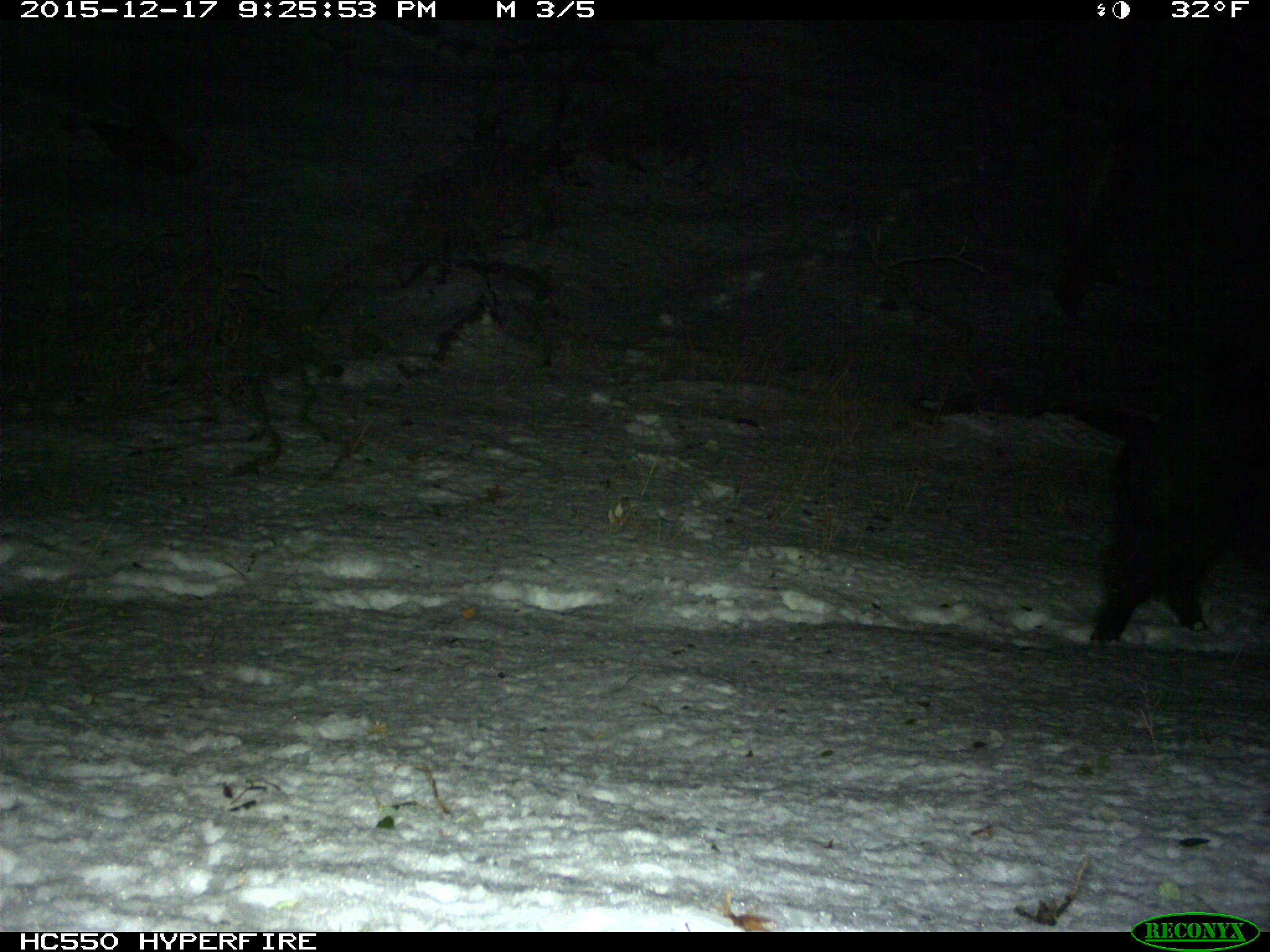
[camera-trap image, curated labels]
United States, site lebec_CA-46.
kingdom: Animalia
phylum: Chordata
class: Mammalia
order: Artiodactyla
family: Suidae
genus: Sus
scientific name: Sus scrofa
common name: wild boar